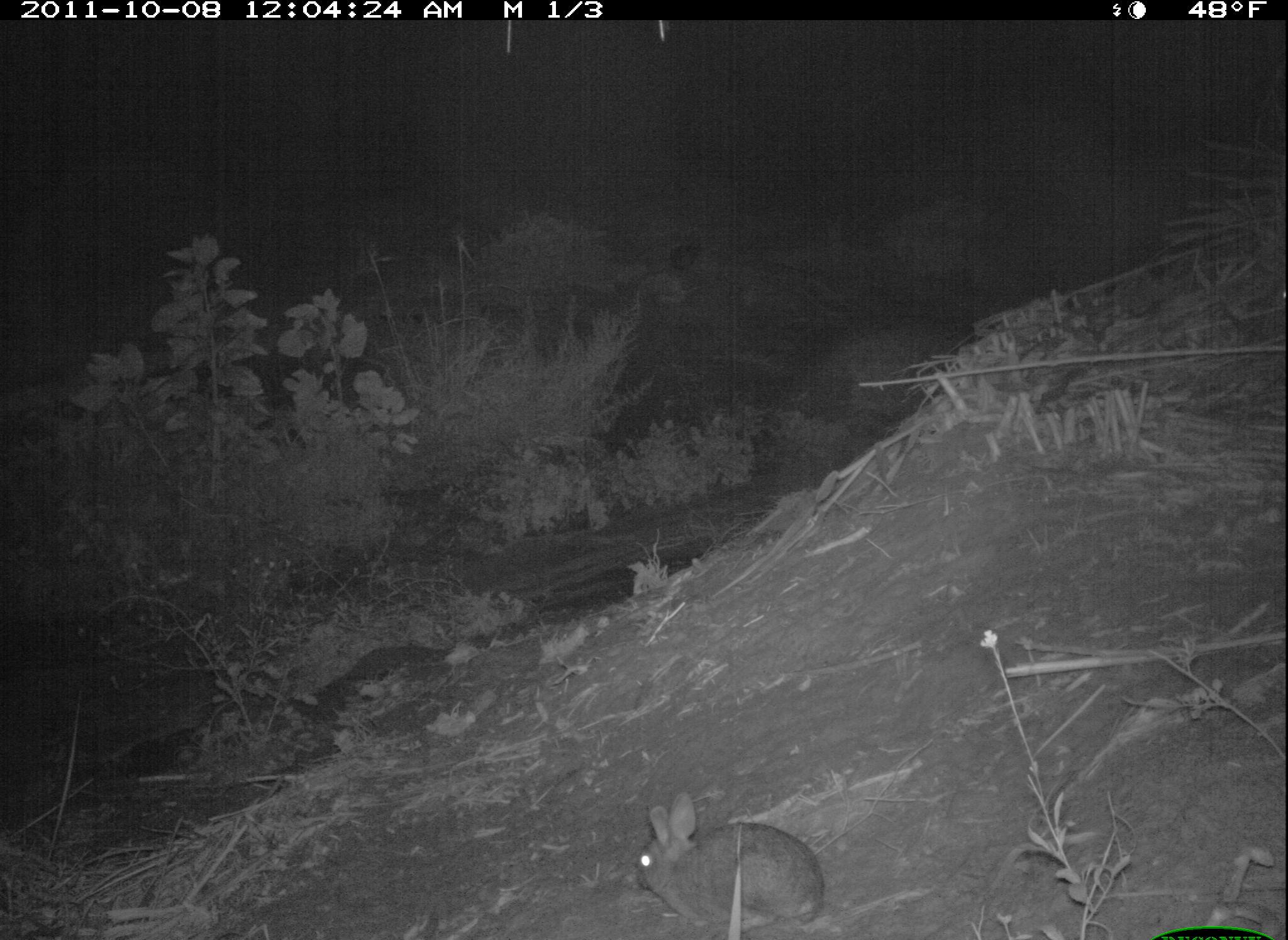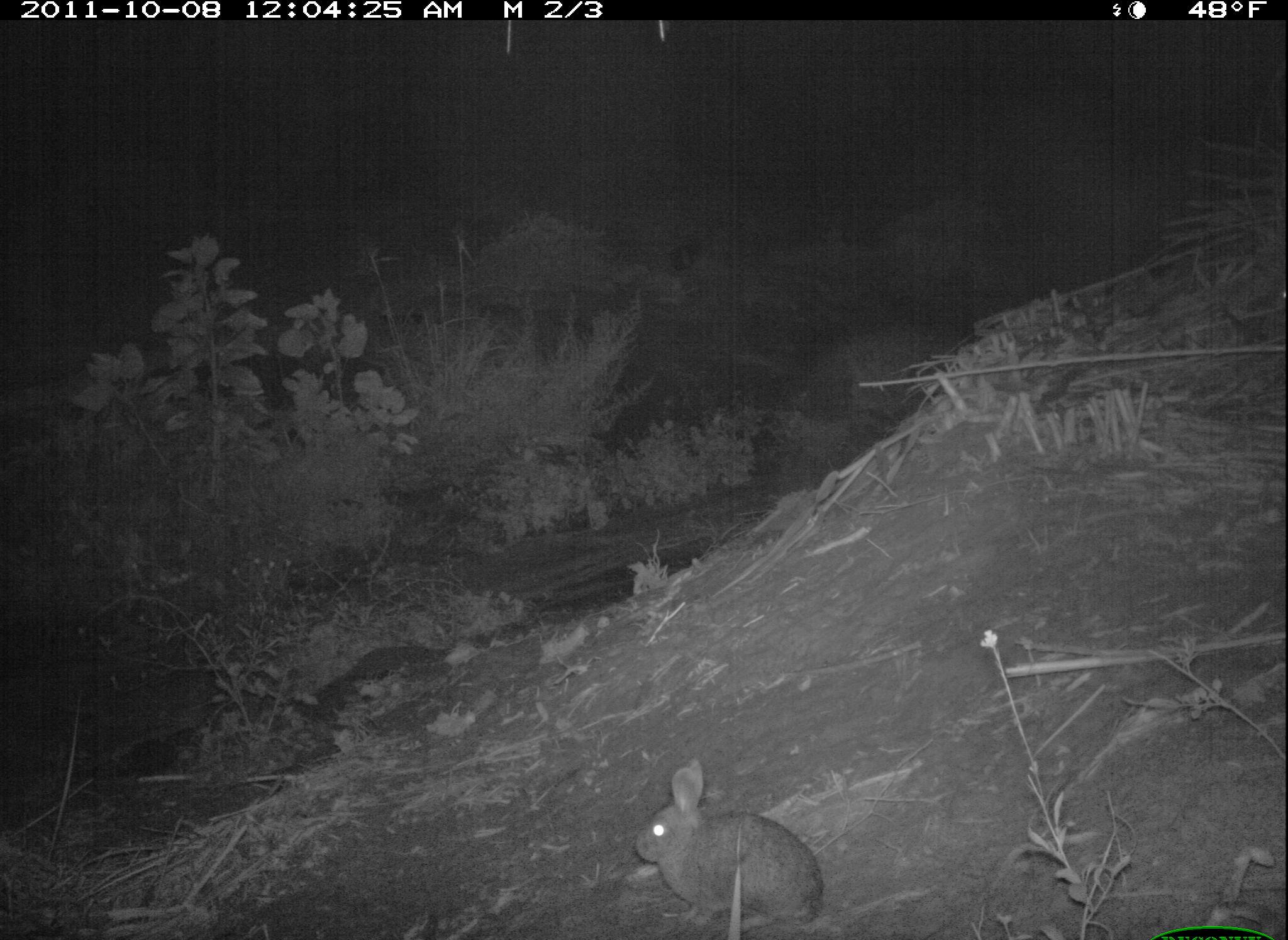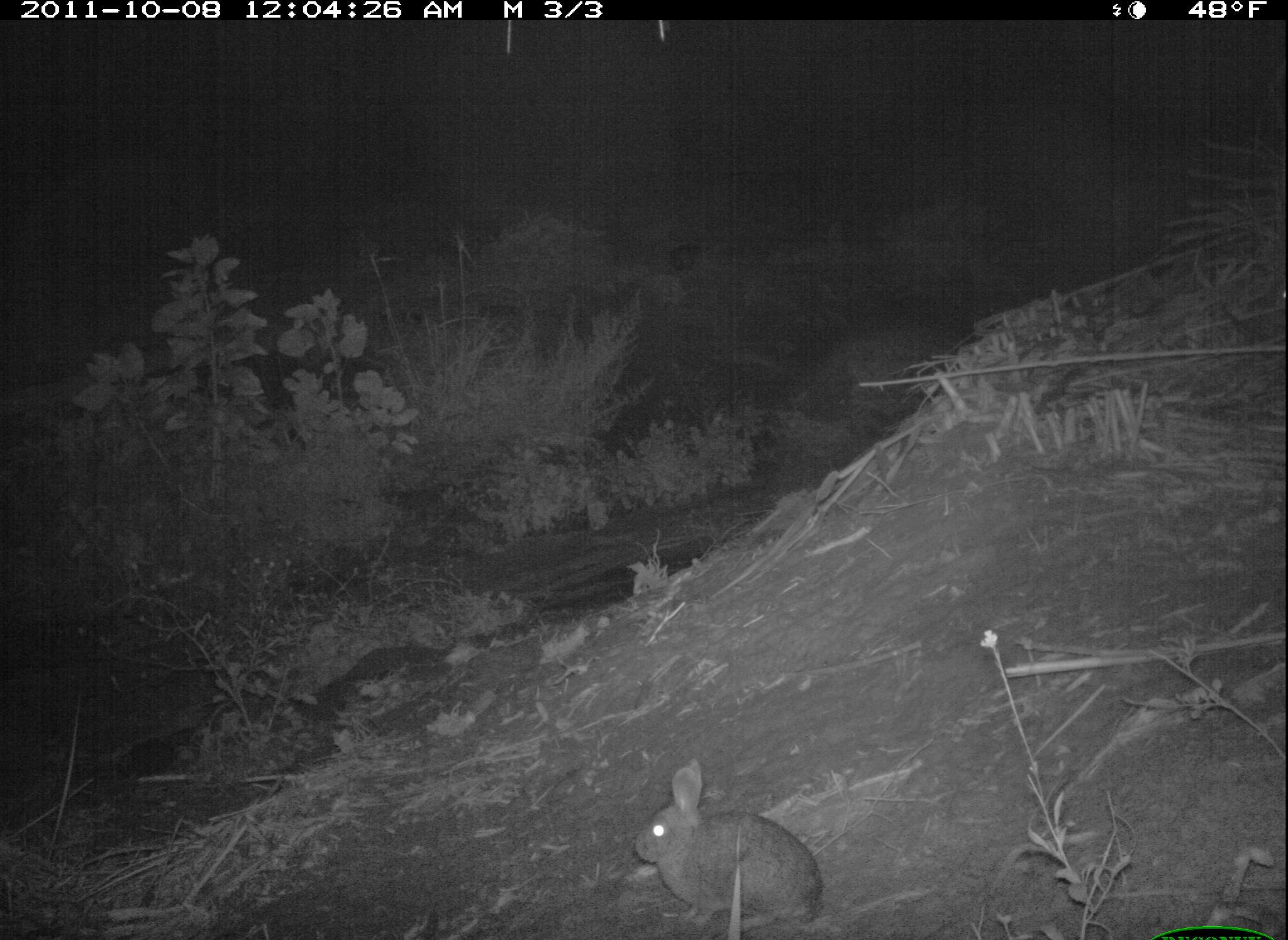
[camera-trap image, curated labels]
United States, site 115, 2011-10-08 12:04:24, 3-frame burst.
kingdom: Animalia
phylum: Chordata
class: Mammalia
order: Lagomorpha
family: Leporidae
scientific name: Leporidae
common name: rabbits and hares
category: rabbit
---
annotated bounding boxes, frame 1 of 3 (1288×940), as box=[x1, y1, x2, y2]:
rabbit: box=[628, 783, 837, 933]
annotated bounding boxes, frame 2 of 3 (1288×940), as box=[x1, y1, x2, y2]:
rabbit: box=[633, 762, 828, 905]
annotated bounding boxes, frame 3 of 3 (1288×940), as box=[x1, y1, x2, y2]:
rabbit: box=[628, 759, 836, 925]